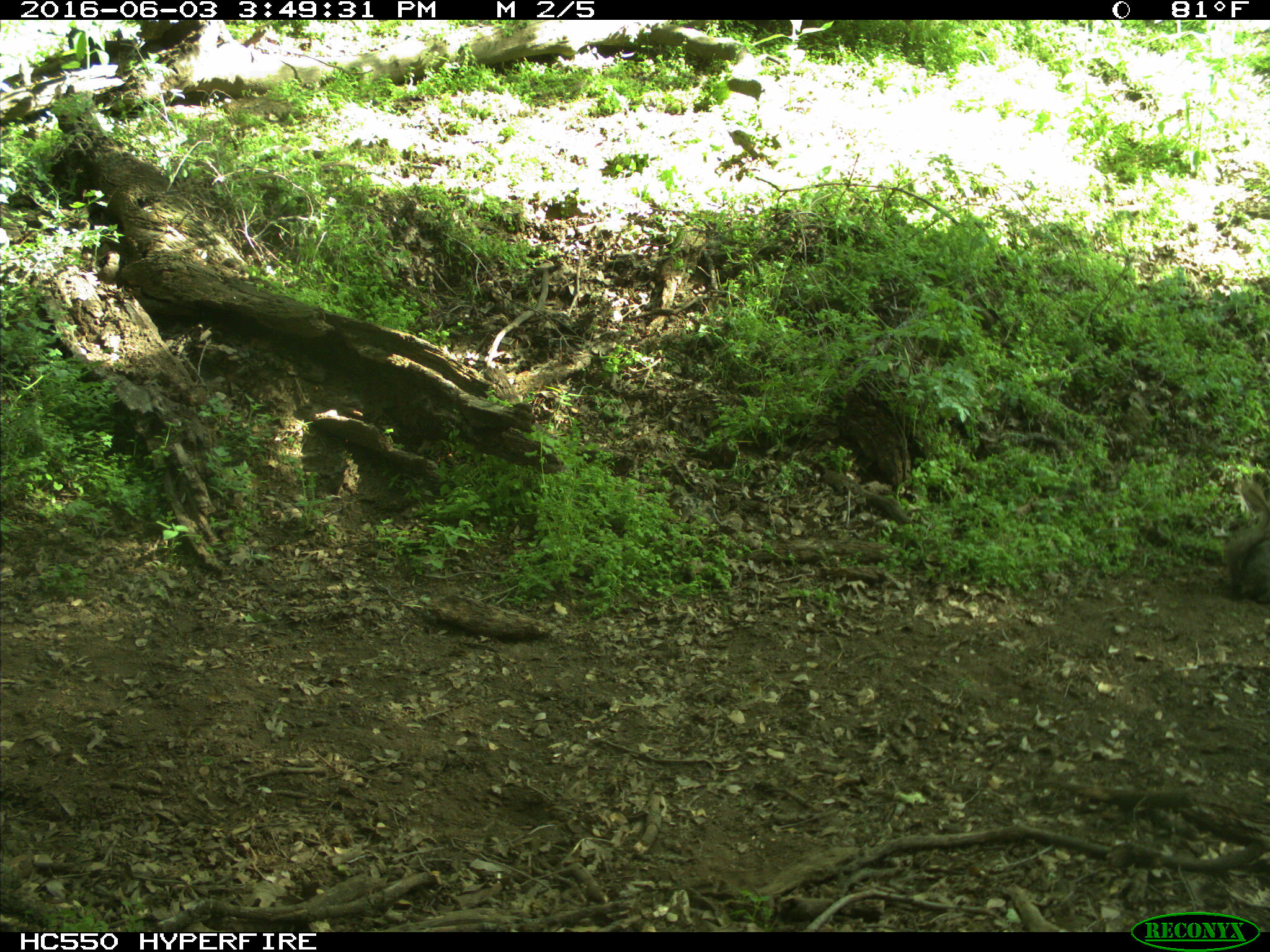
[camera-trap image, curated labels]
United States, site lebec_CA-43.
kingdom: Animalia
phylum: Chordata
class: Mammalia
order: Rodentia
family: Sciuridae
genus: Sciurus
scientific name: Sciurus carolinensis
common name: eastern gray squirrel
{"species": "Sciurus carolinensis (eastern gray squirrel)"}